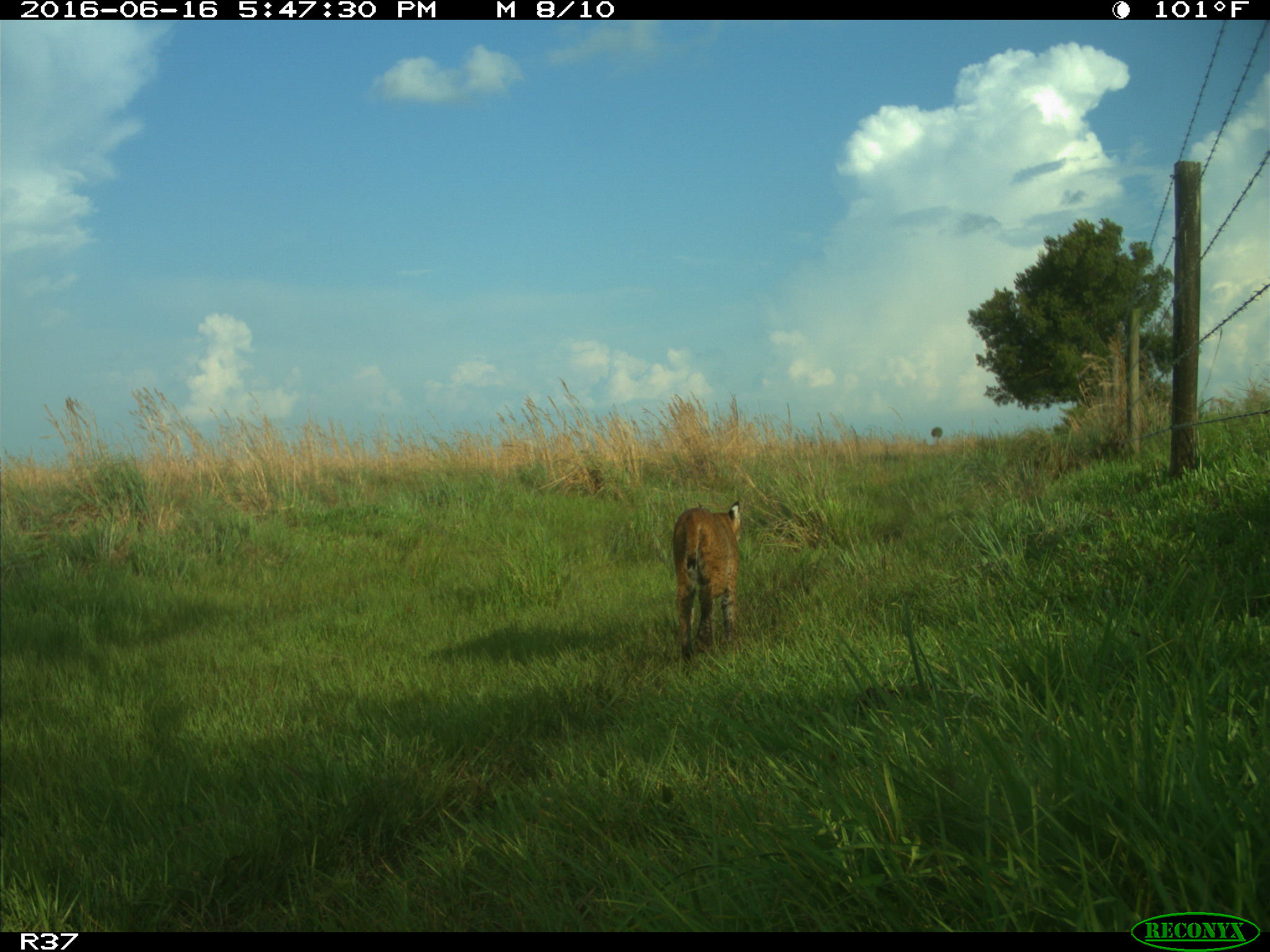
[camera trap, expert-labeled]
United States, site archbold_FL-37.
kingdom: Animalia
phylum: Chordata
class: Mammalia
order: Carnivora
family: Felidae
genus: Lynx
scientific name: Lynx rufus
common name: bobcat